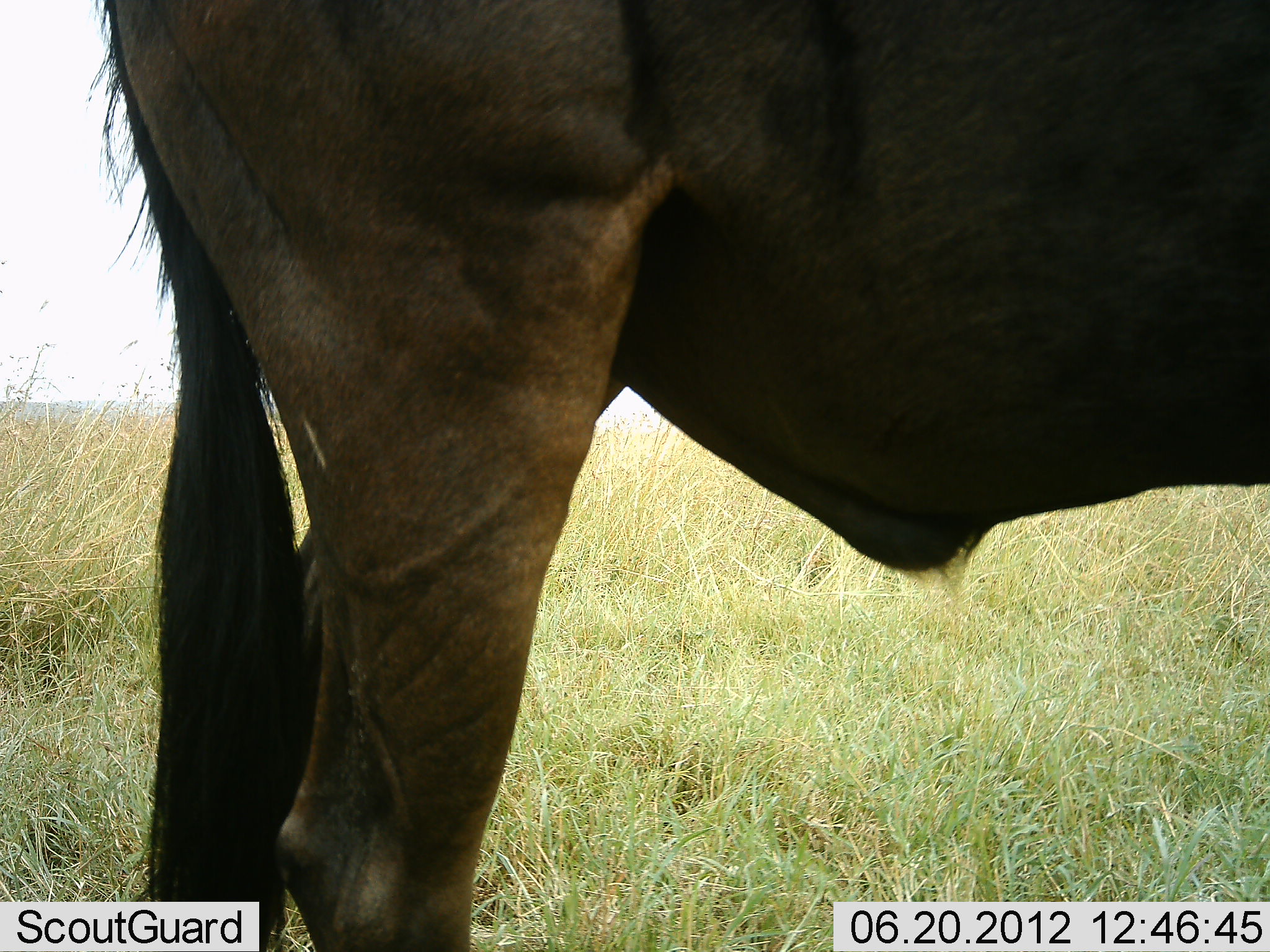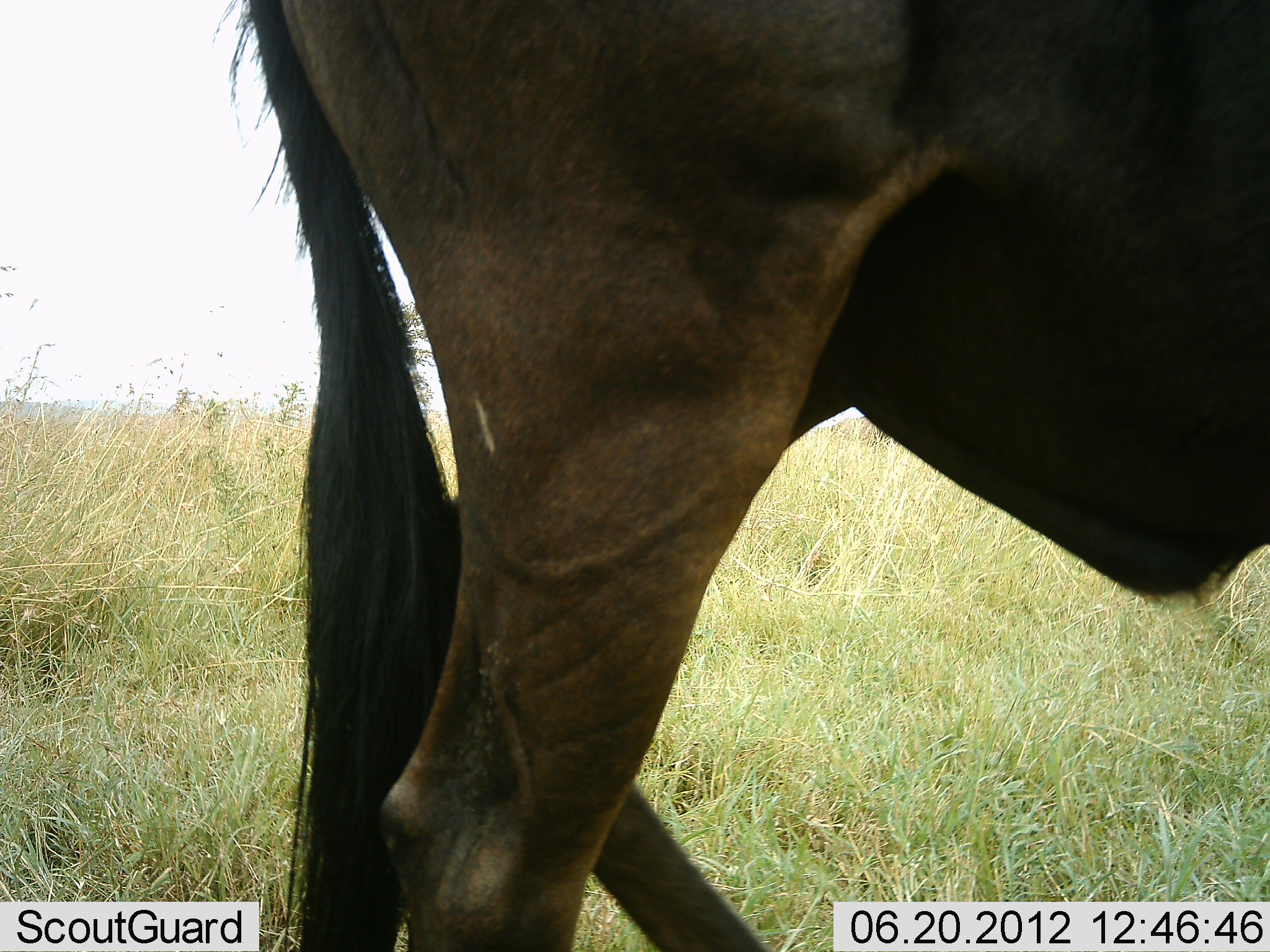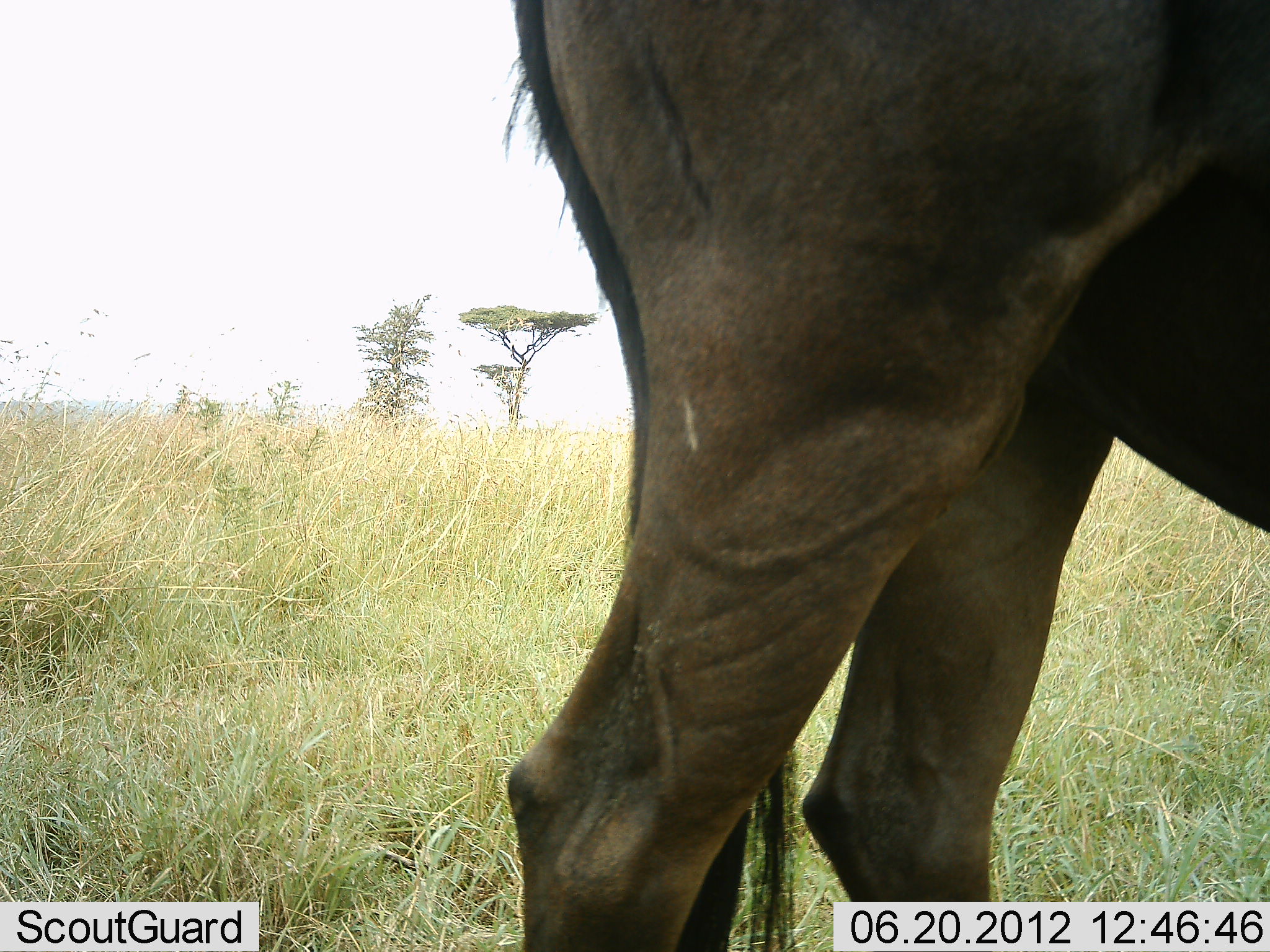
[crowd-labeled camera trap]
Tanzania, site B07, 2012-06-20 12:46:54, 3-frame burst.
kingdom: Animalia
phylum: Chordata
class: Mammalia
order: Artiodactyla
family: Bovidae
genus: Connochaetes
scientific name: Connochaetes taurinus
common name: blue wildebeest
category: wildebeest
Wildebeest (blue wildebeest) (Connochaetes taurinus), count 1. Behavior (volunteer vote fractions): standing 100%, resting 0%, moving 0%, interacting 0%. Young present (vote fraction): 0%. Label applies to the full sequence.